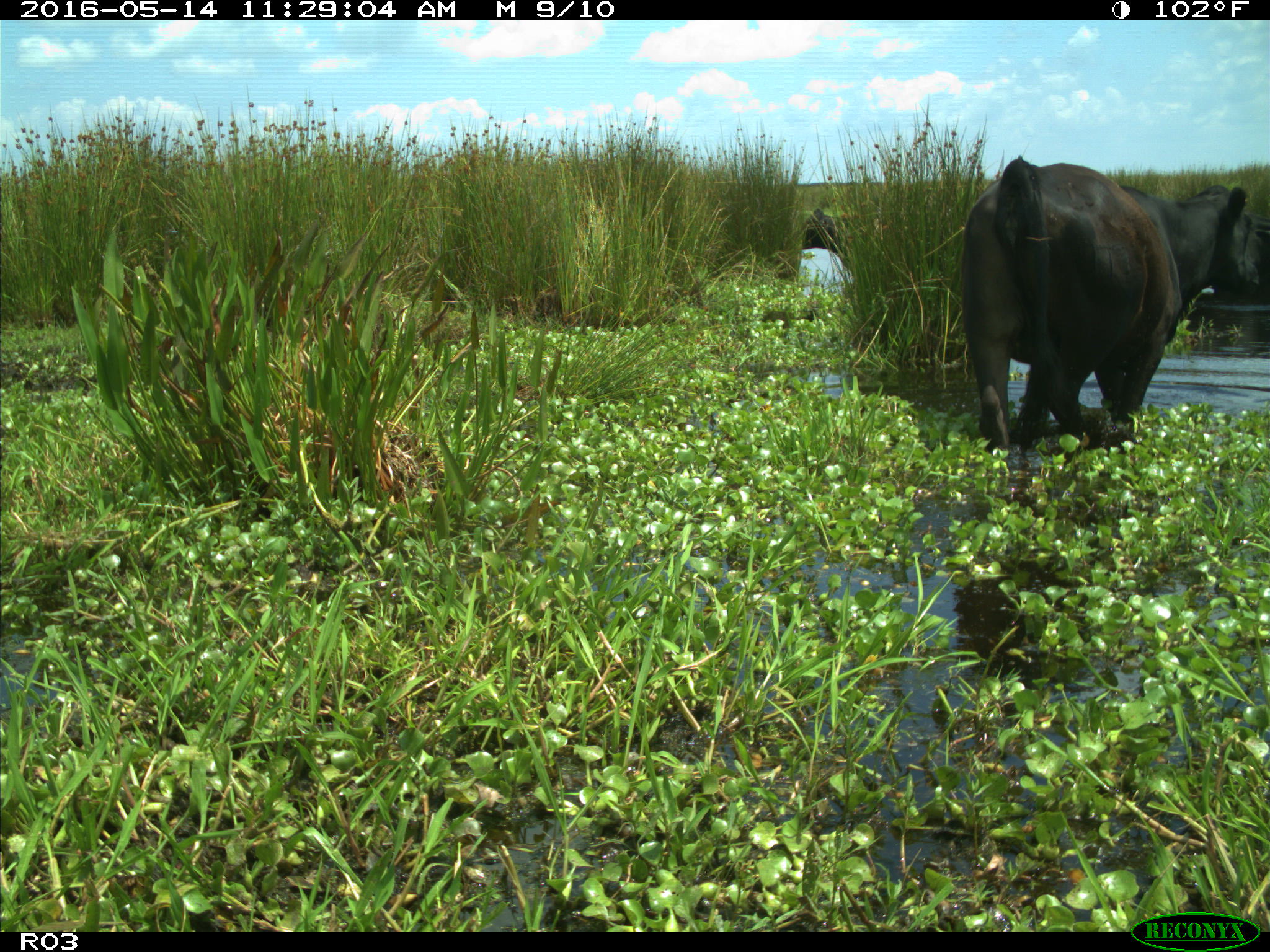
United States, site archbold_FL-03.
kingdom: Animalia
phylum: Chordata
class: Mammalia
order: Artiodactyla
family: Bovidae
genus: Bos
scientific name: Bos taurus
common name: domestic cow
Bos taurus (domestic cow).